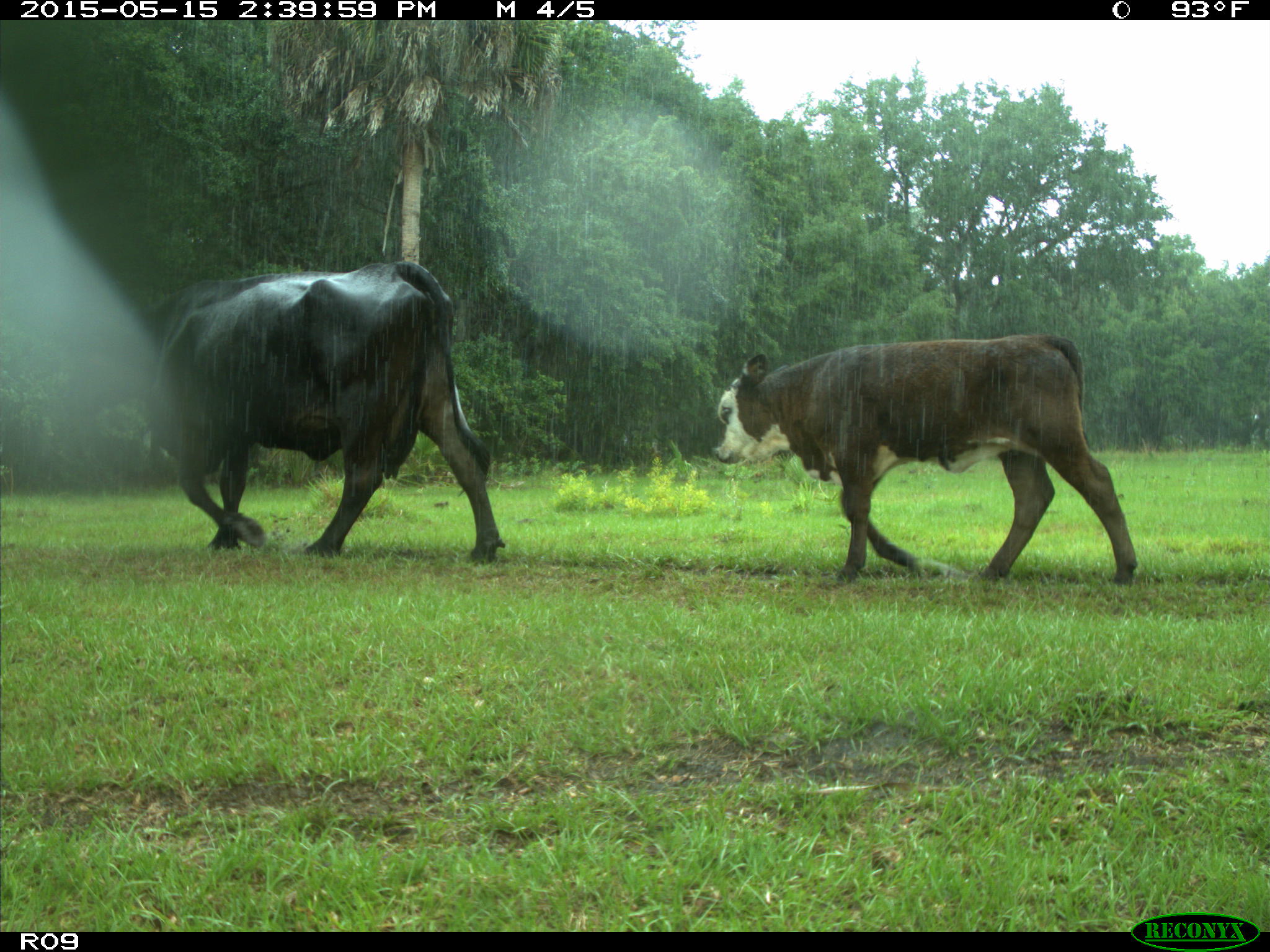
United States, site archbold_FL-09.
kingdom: Animalia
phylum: Chordata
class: Mammalia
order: Artiodactyla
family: Bovidae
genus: Bos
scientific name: Bos taurus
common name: domestic cow